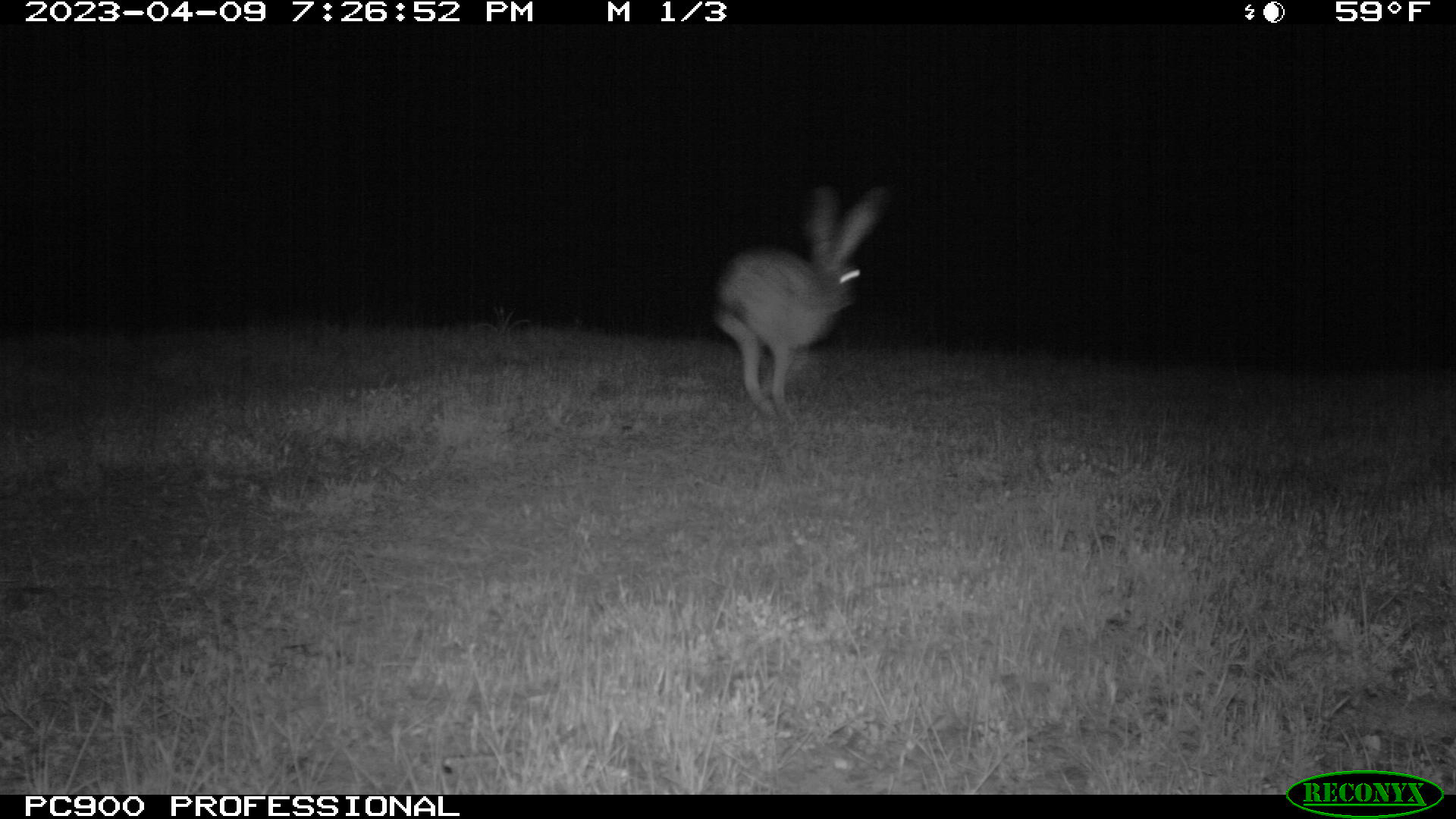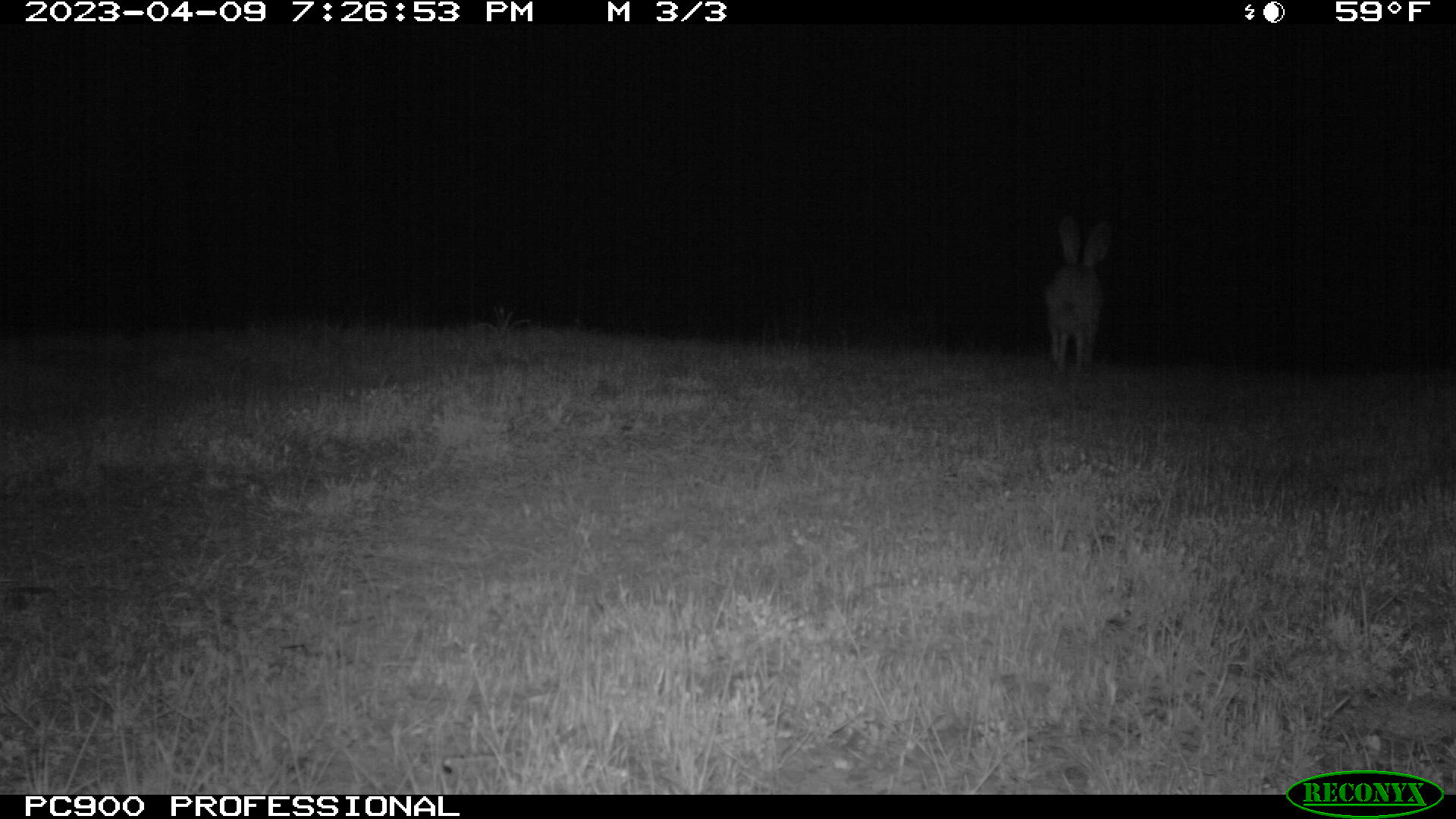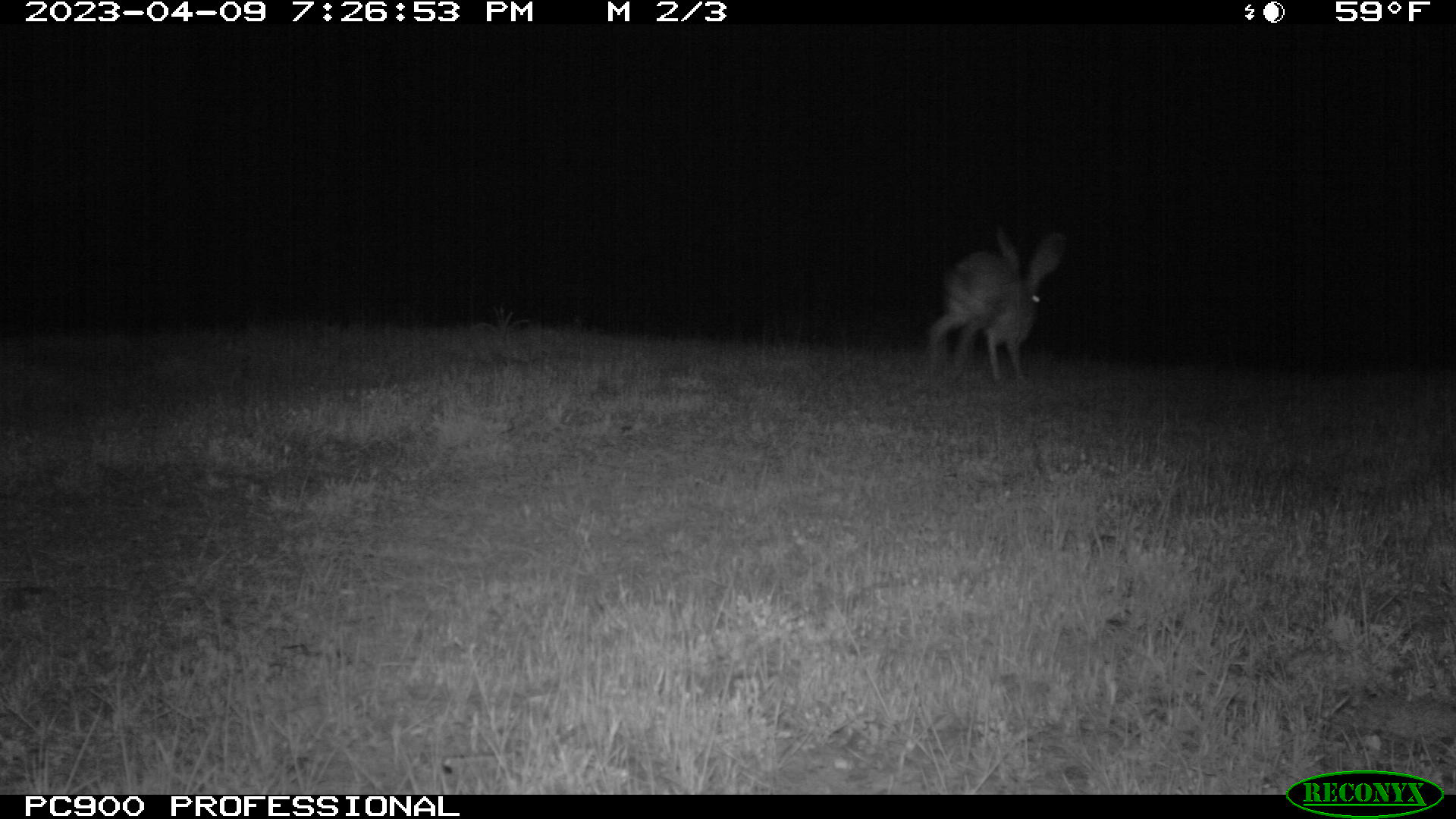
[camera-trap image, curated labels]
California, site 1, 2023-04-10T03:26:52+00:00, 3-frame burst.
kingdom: Animalia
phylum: Chordata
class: Mammalia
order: Lagomorpha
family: Leporidae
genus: Lepus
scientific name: Lepus californicus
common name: black-tailed jackrabbit